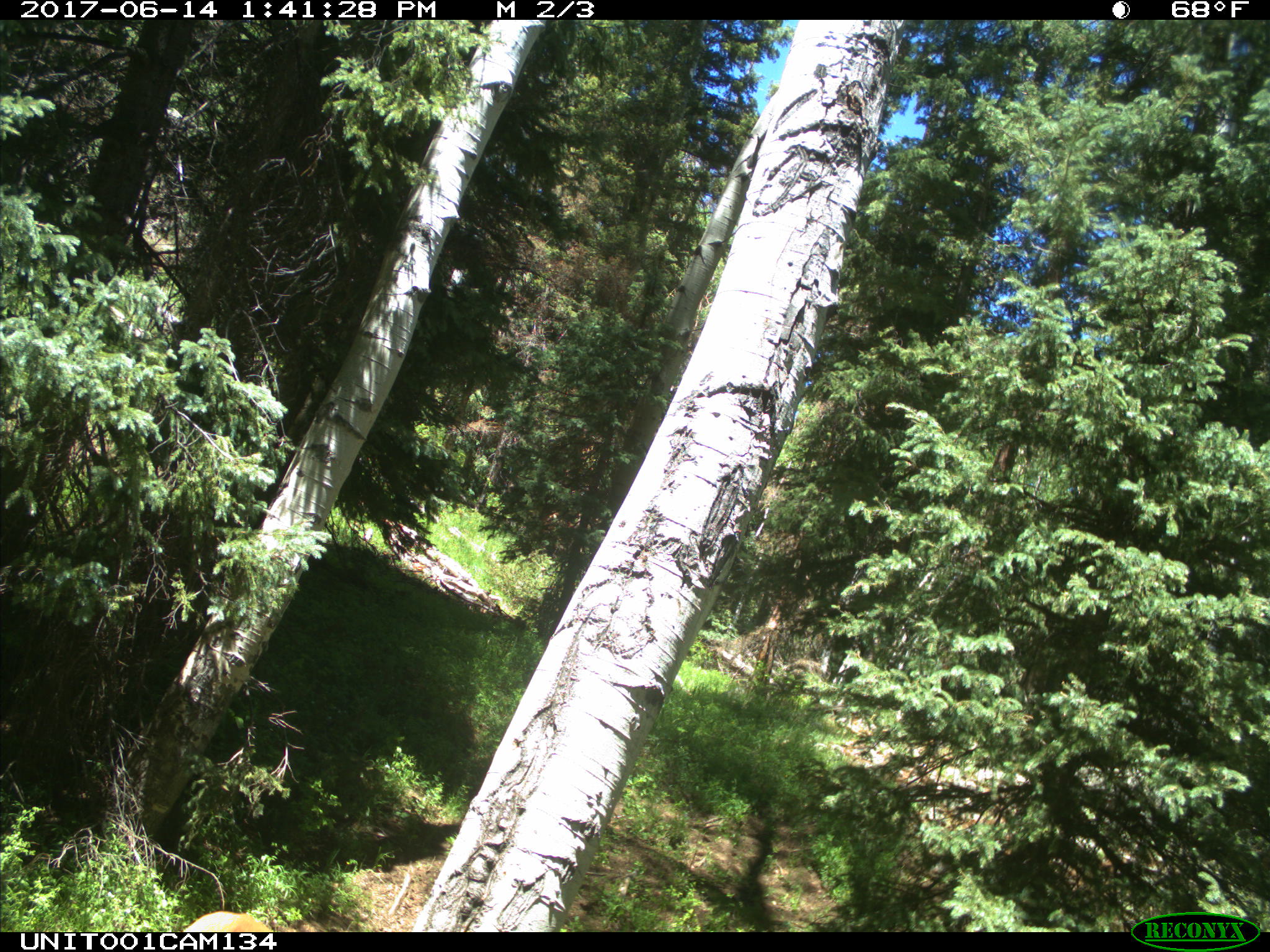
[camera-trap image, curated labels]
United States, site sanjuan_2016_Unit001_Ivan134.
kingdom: Animalia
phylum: Chordata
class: Mammalia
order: Artiodactyla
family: Cervidae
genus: Cervus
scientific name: Cervus elaphus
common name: red deer